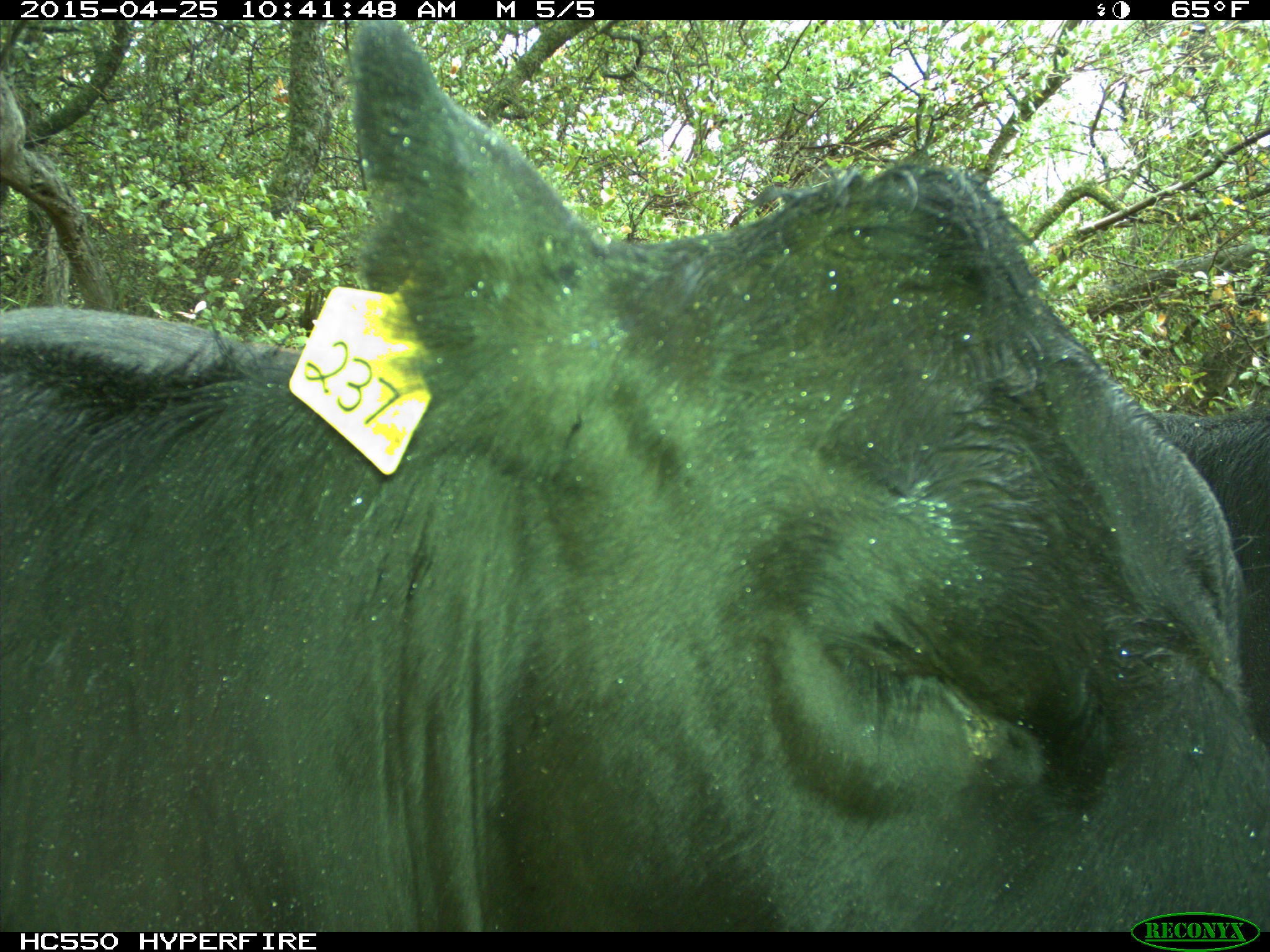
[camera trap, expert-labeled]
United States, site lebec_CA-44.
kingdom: Animalia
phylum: Chordata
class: Mammalia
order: Artiodactyla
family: Suidae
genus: Sus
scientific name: Sus scrofa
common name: wild boar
Sus scrofa (wild boar).